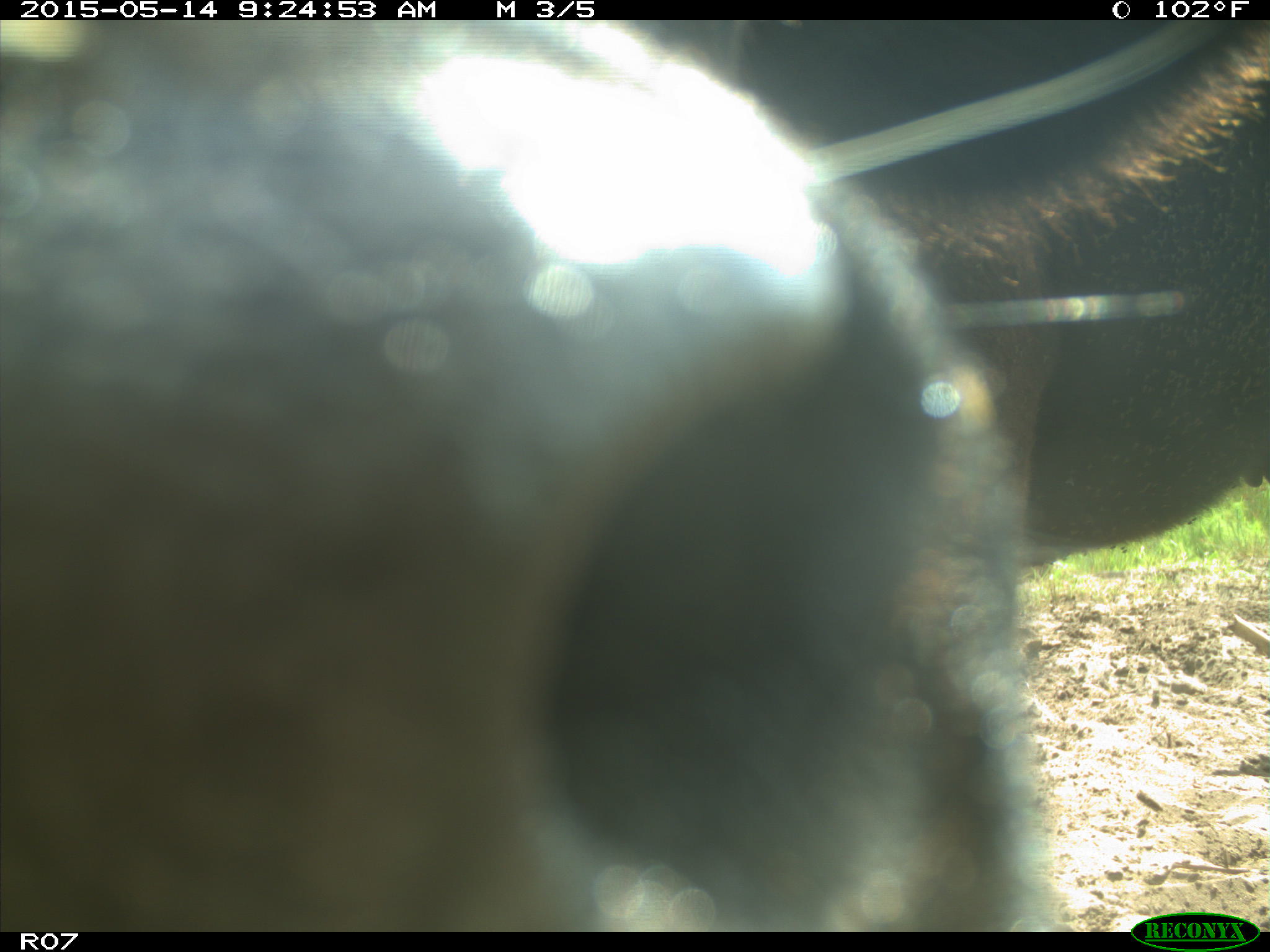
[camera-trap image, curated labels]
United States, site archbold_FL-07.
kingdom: Animalia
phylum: Chordata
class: Mammalia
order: Artiodactyla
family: Bovidae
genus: Bos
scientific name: Bos taurus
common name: domestic cow